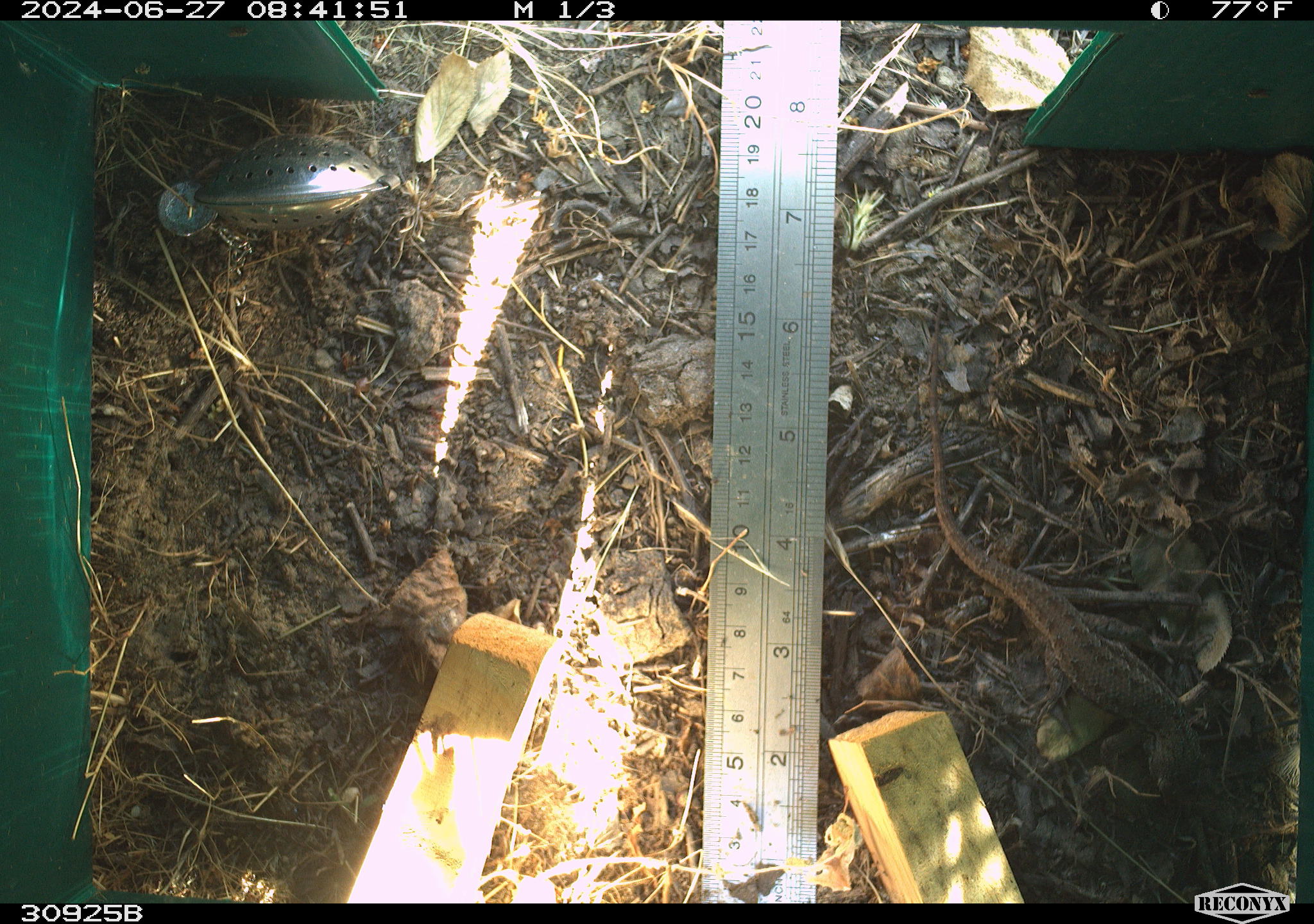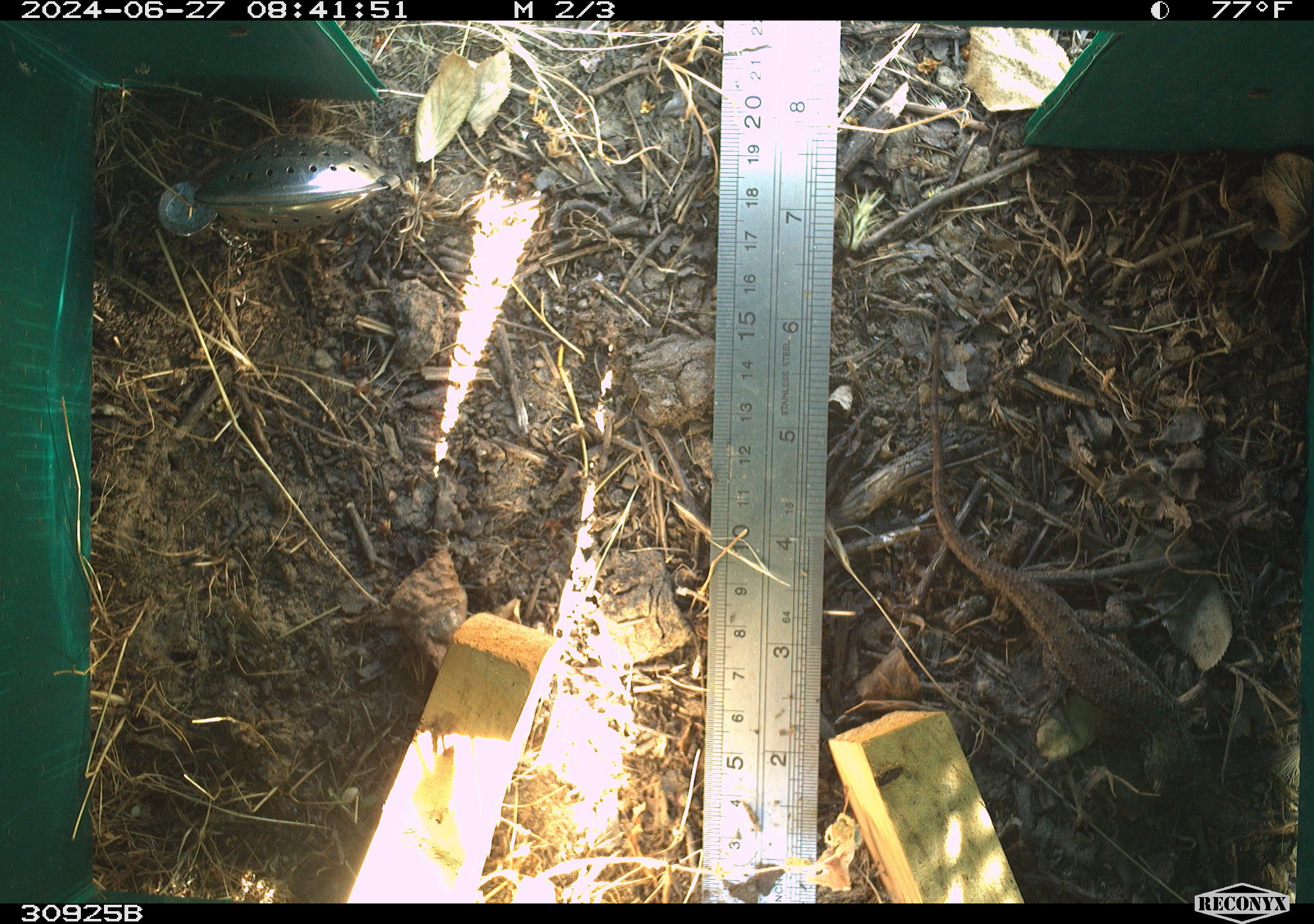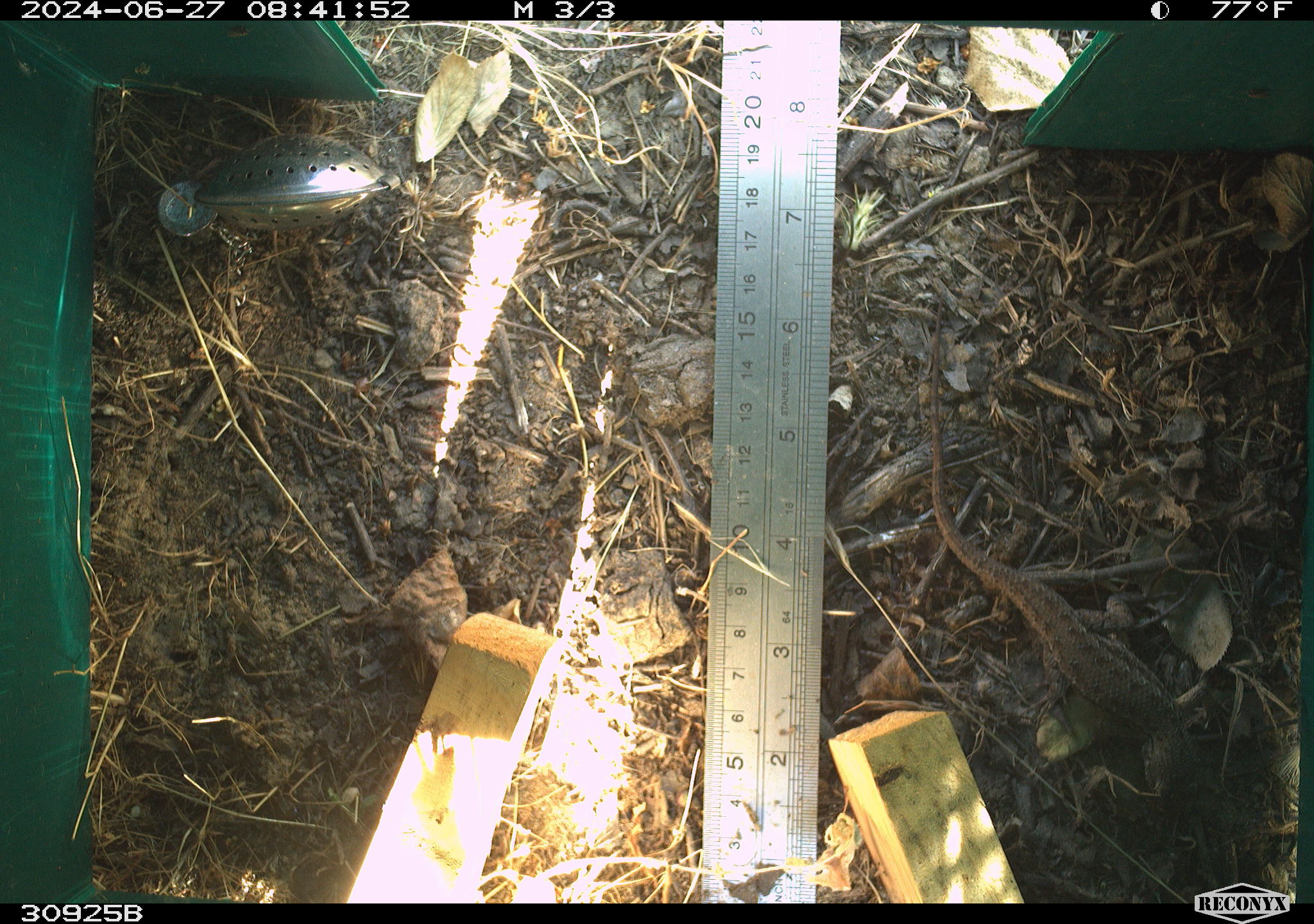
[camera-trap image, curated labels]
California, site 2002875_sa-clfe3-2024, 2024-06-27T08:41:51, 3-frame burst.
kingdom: Animalia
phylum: Chordata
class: Reptilia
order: Squamata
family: Phrynosomatidae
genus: Sceloporus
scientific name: Sceloporus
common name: spiny lizards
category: sceloporus species